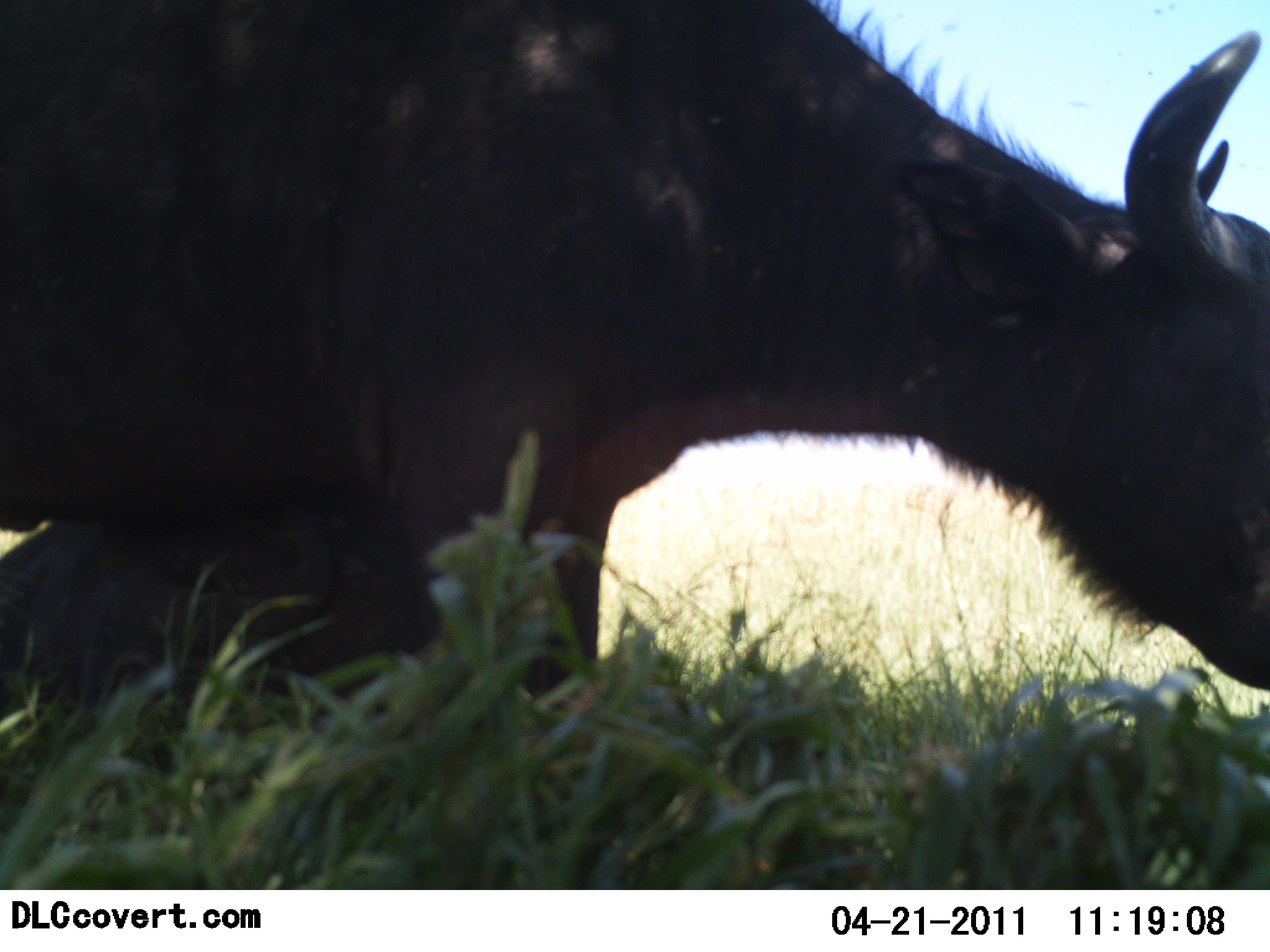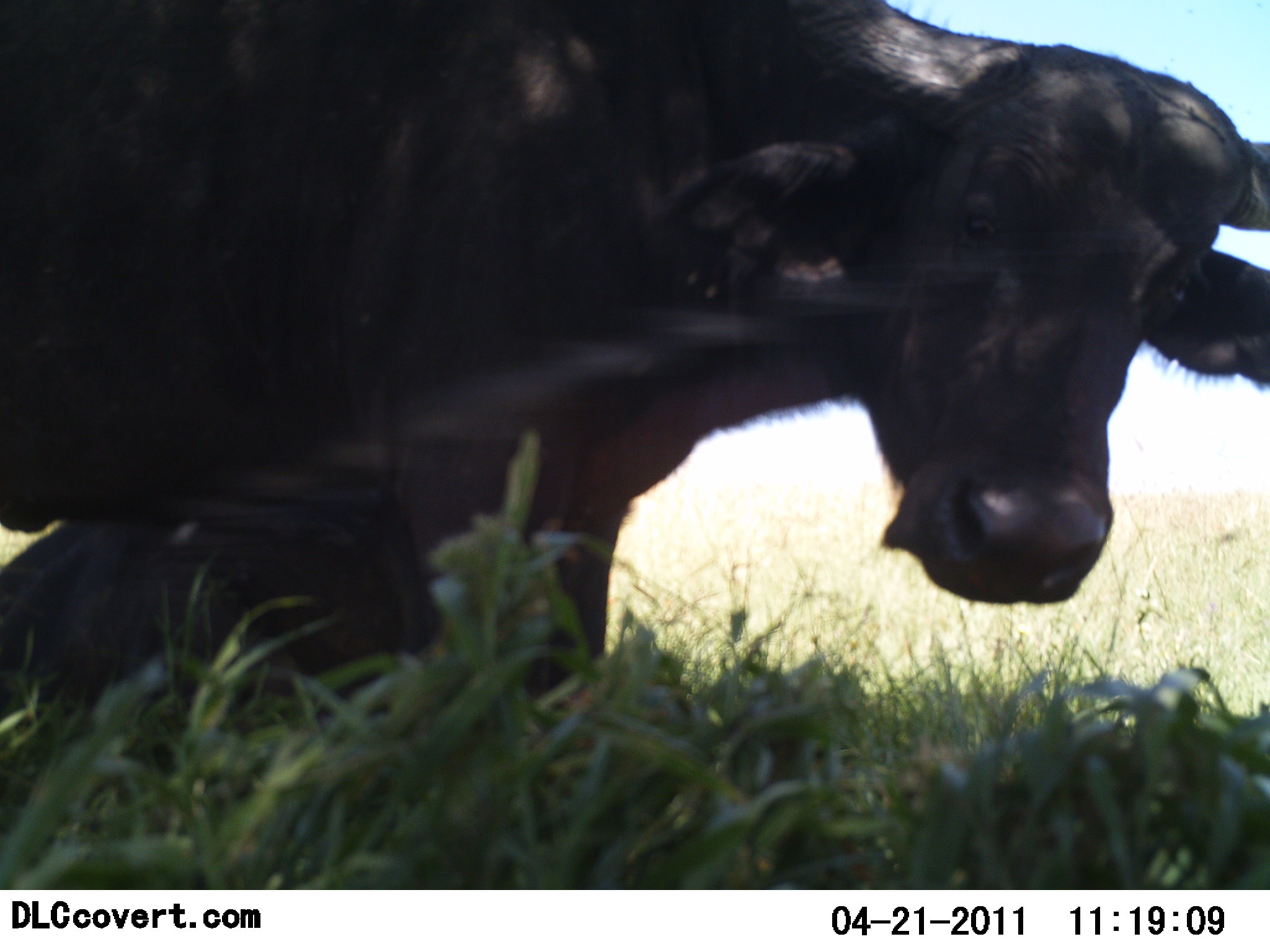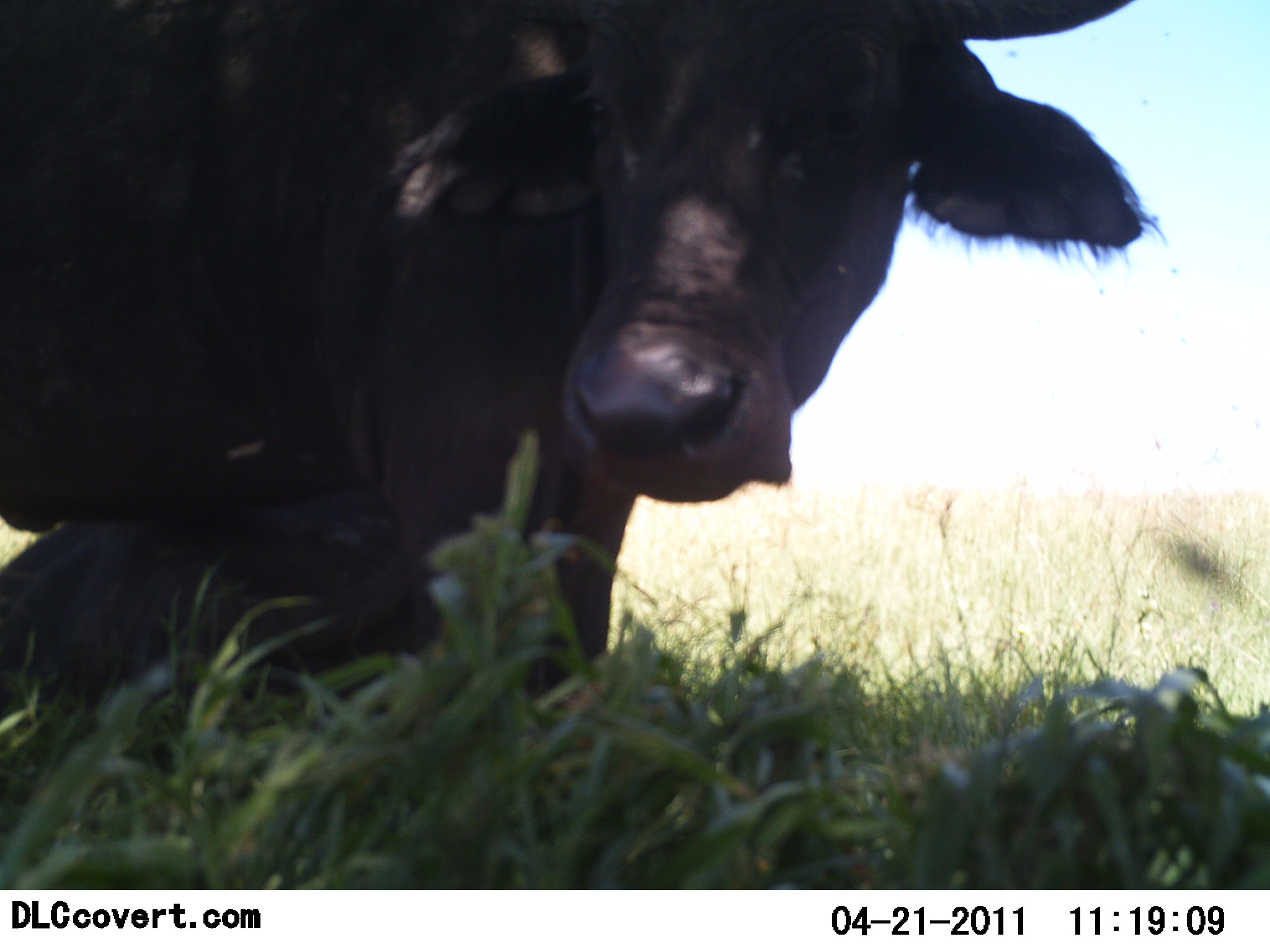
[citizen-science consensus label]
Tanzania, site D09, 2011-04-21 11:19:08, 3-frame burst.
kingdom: Animalia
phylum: Chordata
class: Mammalia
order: Artiodactyla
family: Bovidae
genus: Syncerus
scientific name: Syncerus caffer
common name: cape buffalo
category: buffalo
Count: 1.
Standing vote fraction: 60%.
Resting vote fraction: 30%.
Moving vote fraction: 10%.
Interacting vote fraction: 0%.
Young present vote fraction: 0%.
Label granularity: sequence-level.